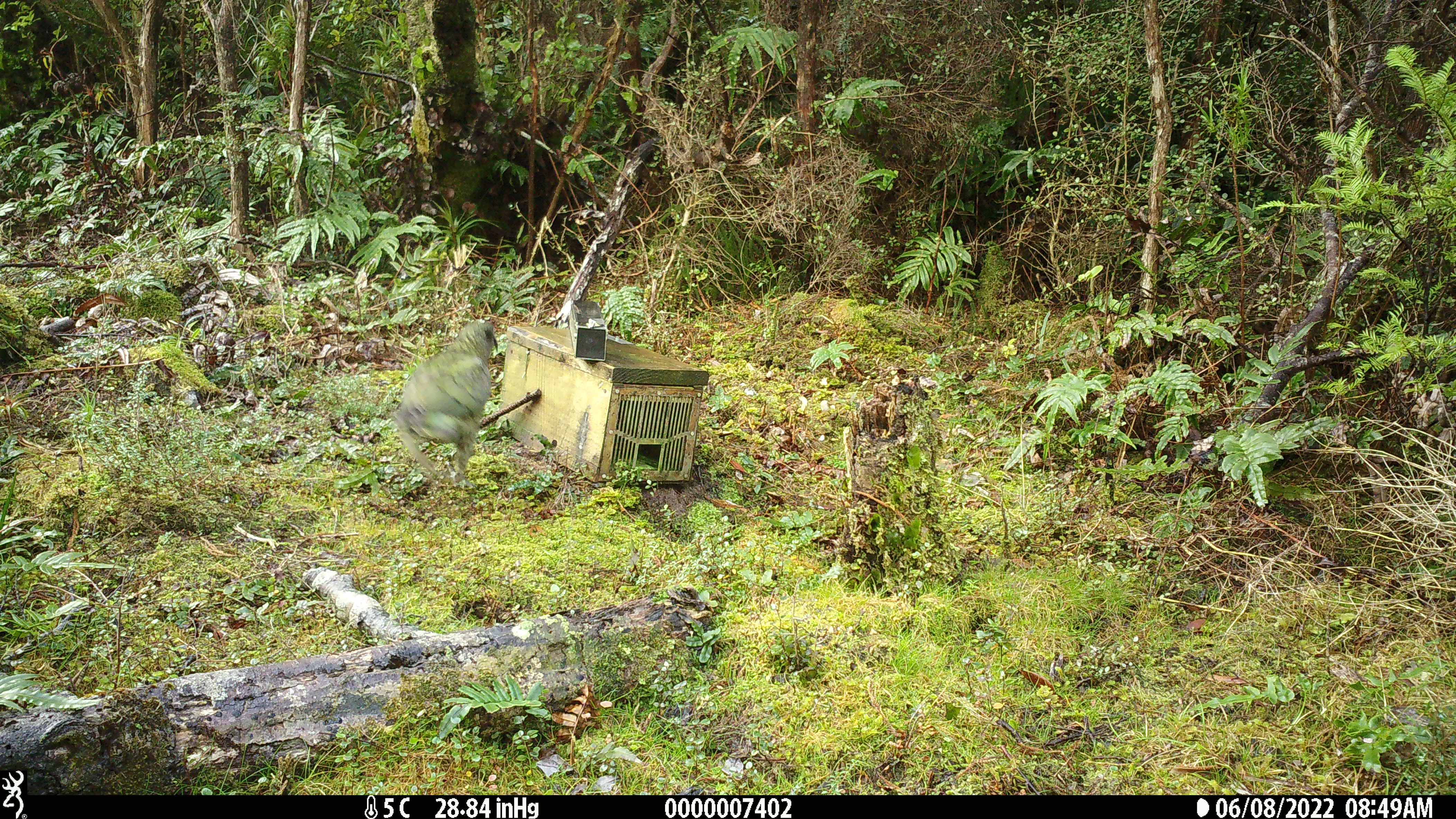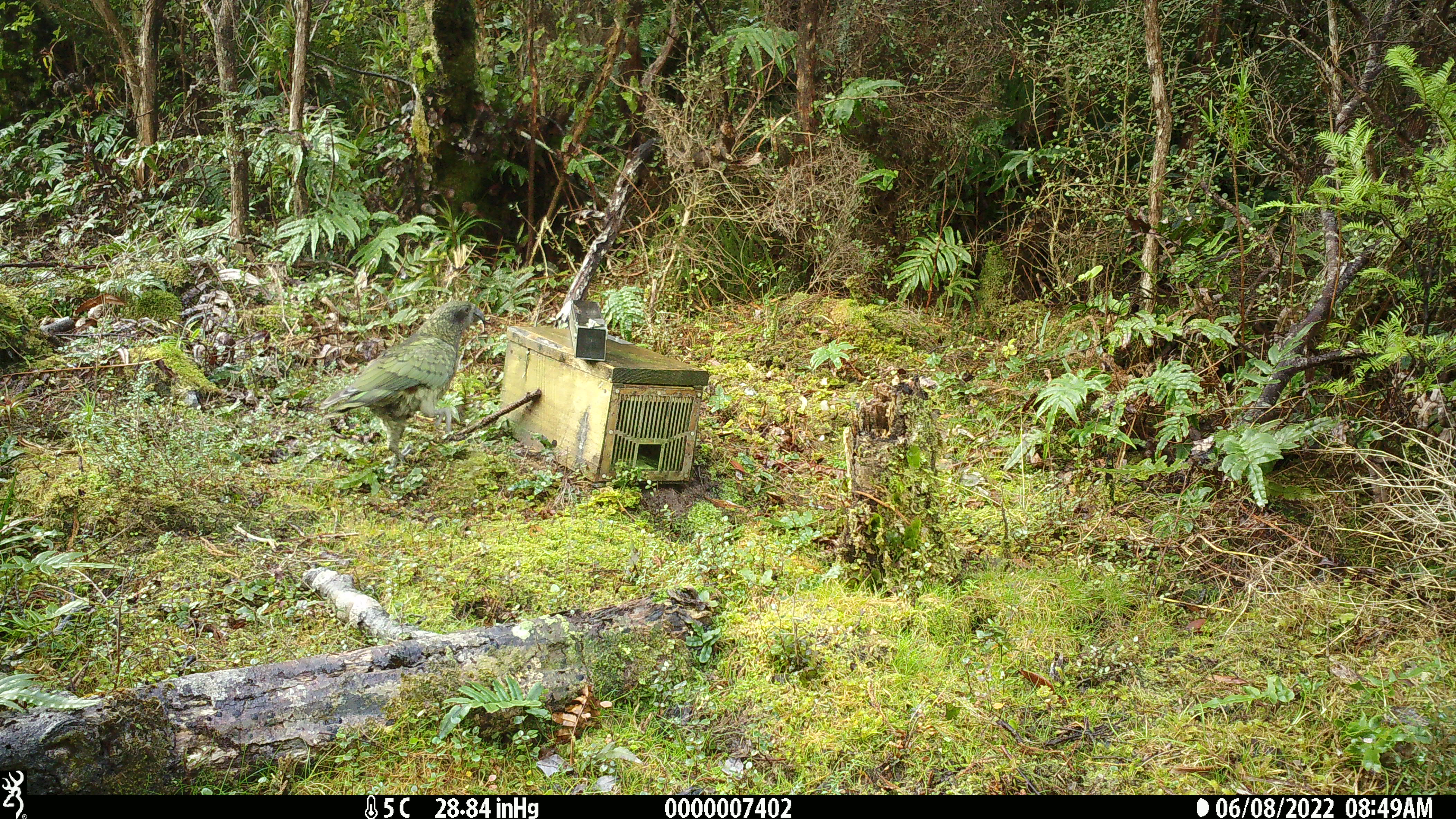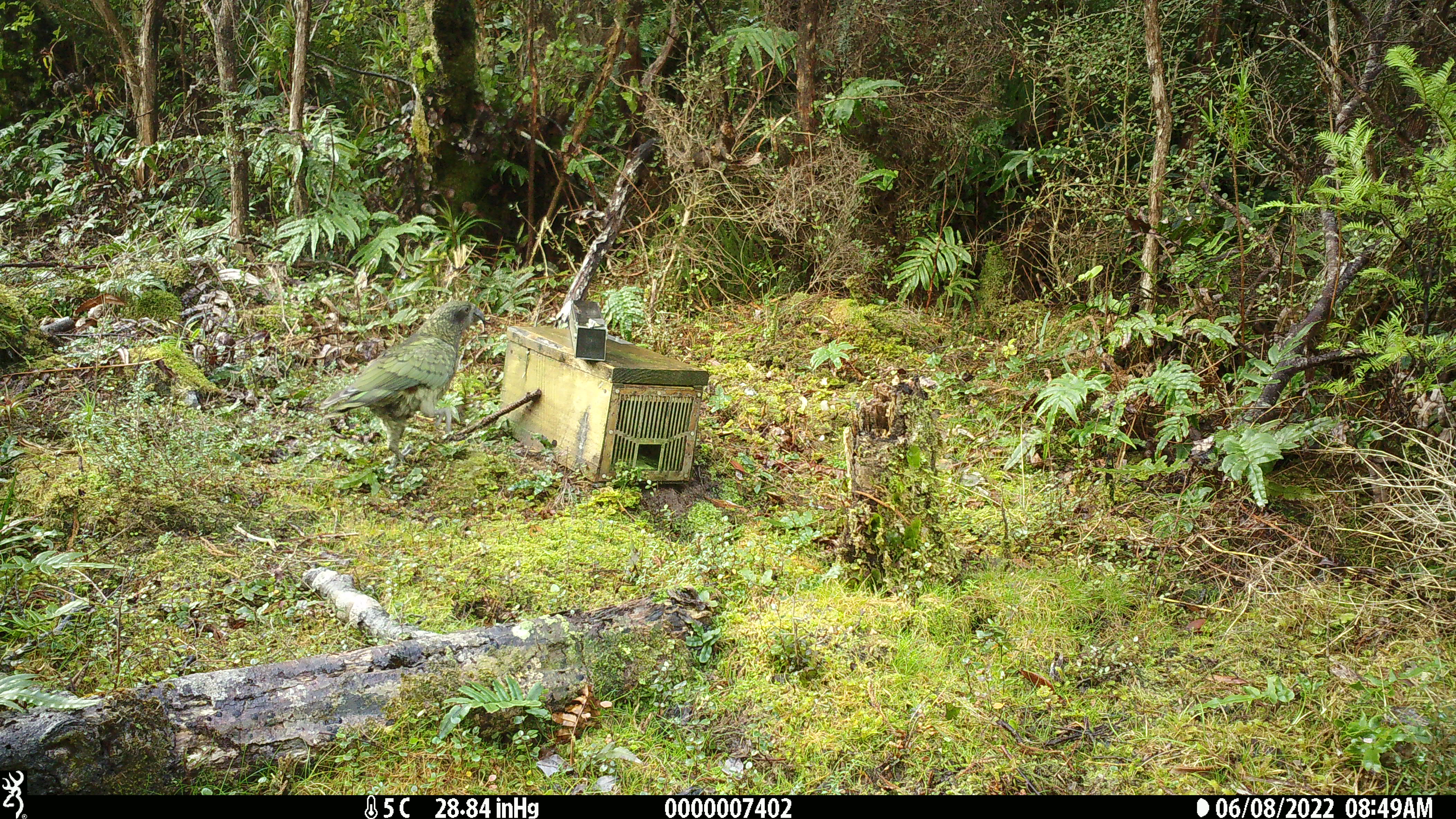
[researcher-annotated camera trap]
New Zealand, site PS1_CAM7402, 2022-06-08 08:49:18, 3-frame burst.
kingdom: Animalia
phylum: Chordata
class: Aves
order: Psittaciformes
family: Strigopidae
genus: Nestor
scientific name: Nestor notabilis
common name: kea